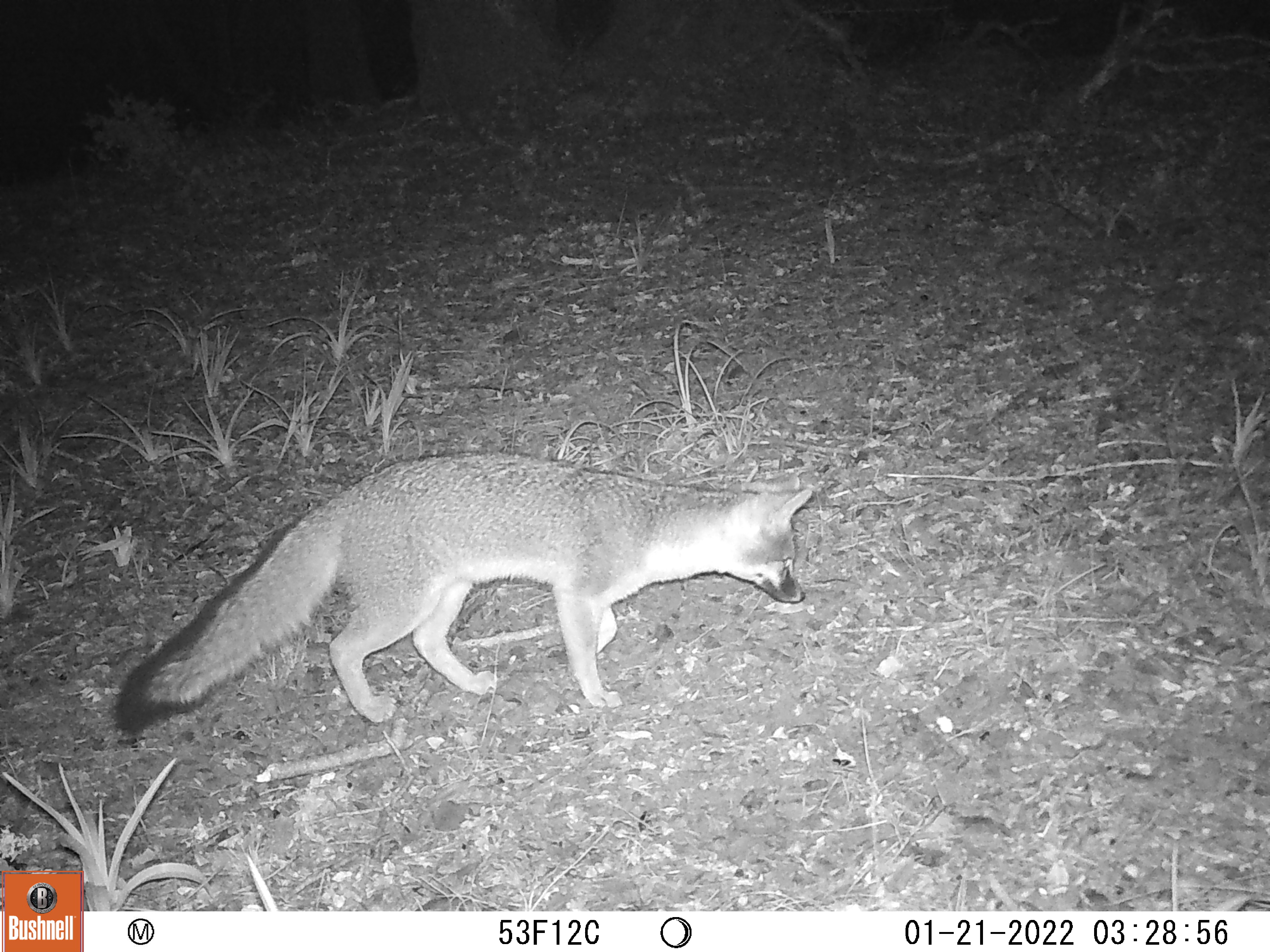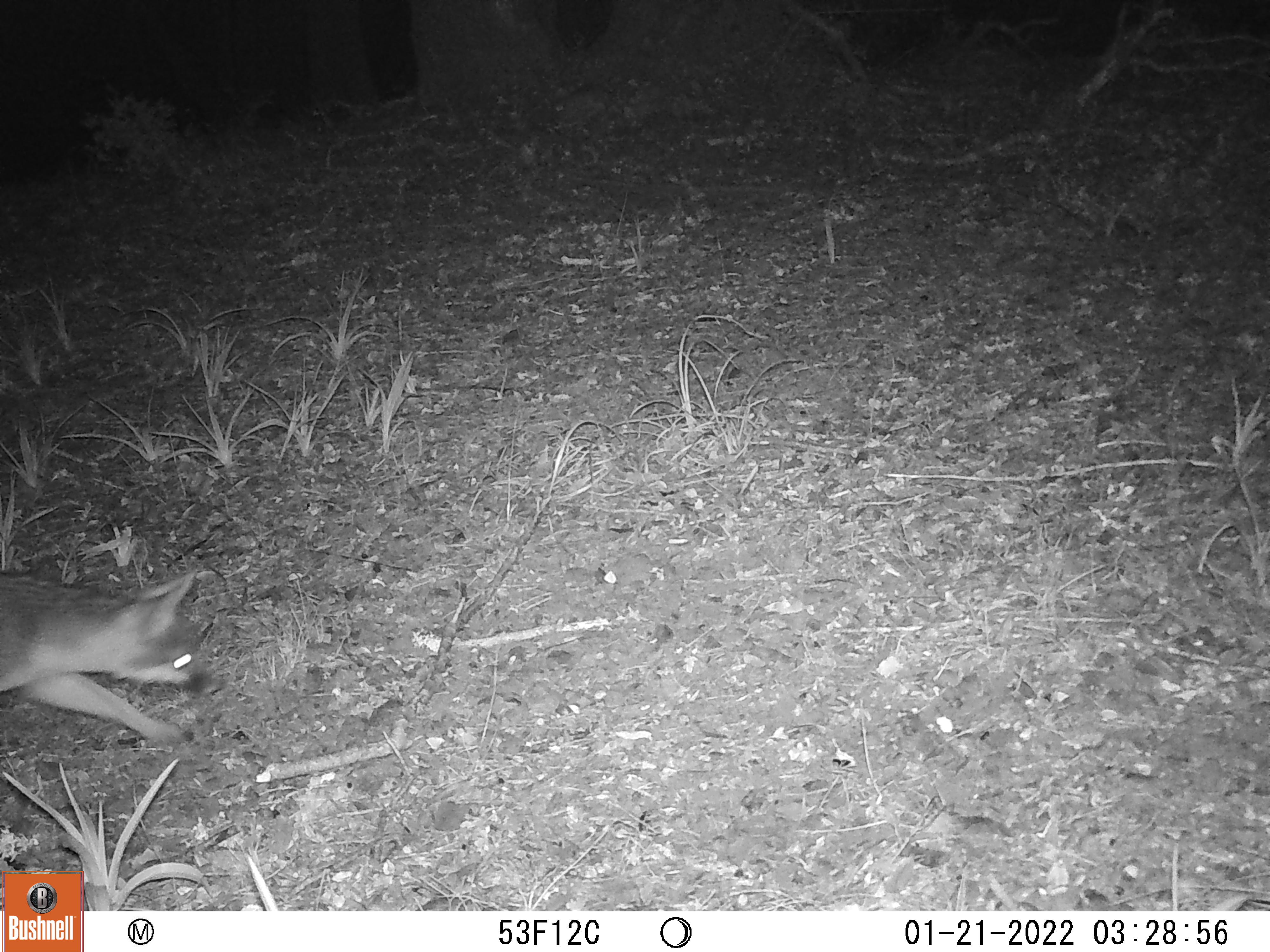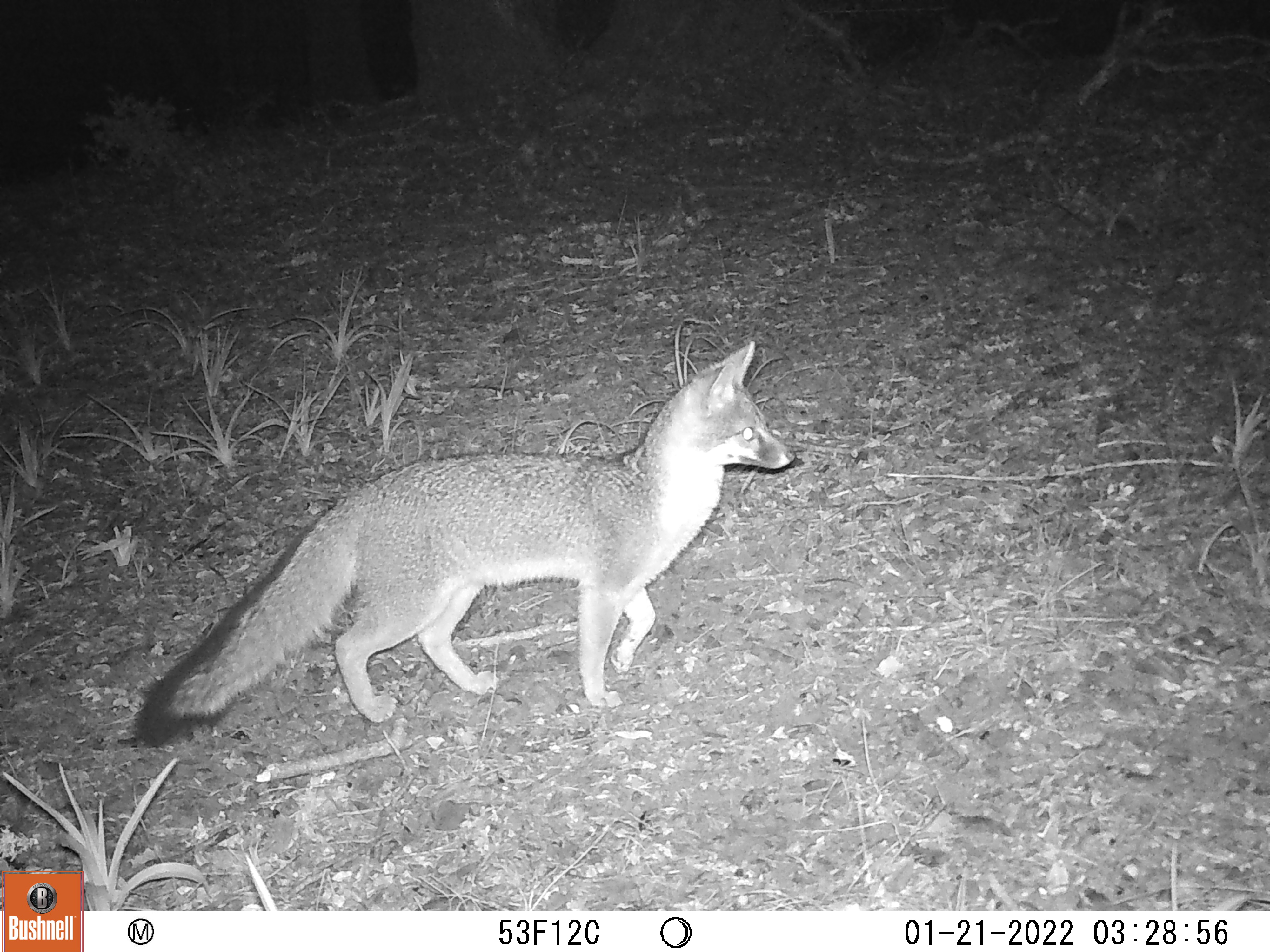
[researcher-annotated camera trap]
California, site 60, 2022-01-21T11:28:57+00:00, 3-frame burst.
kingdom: Animalia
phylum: Chordata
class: Mammalia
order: Carnivora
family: Canidae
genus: Urocyon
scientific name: Urocyon cinereoargenteus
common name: gray fox